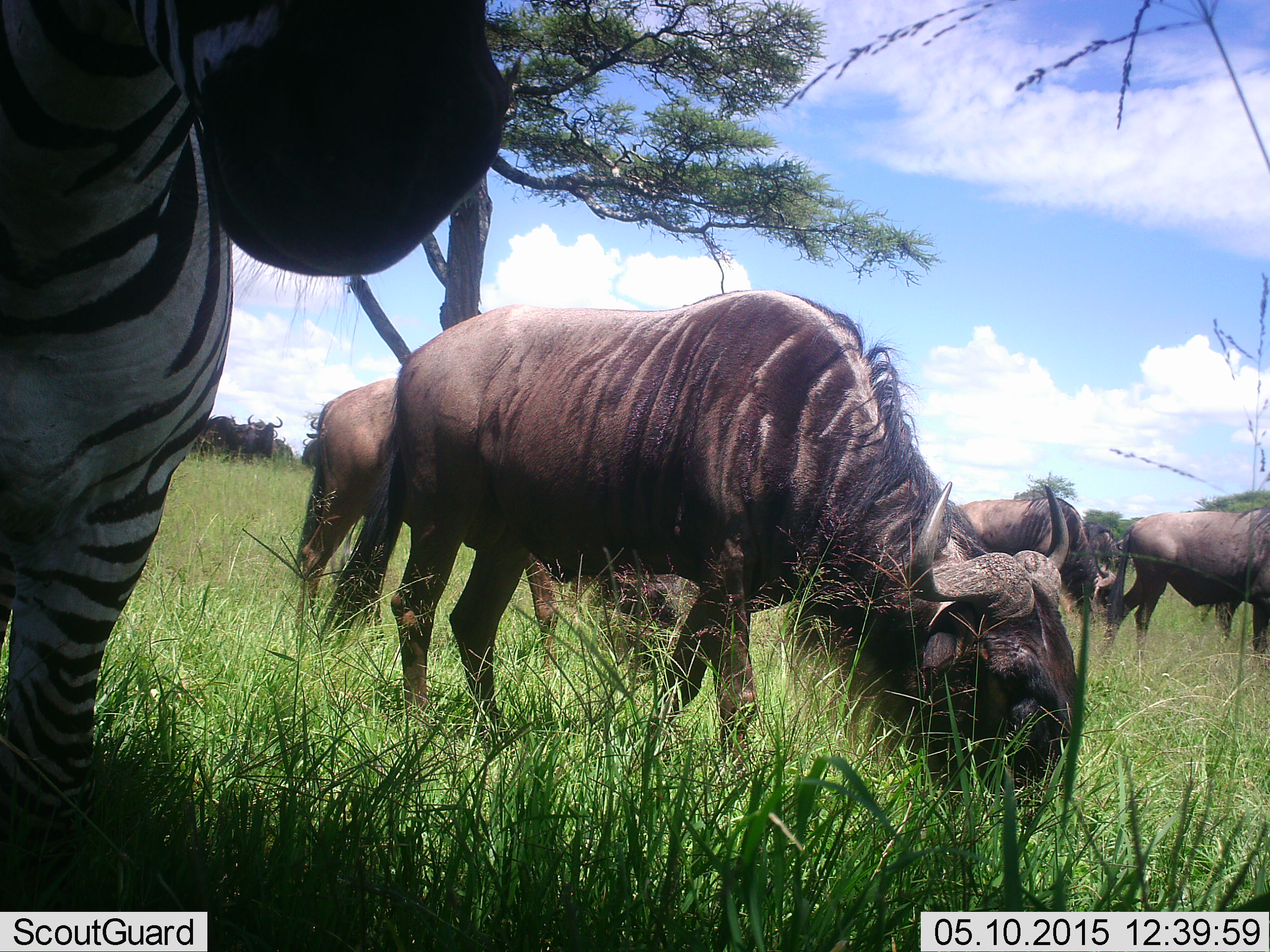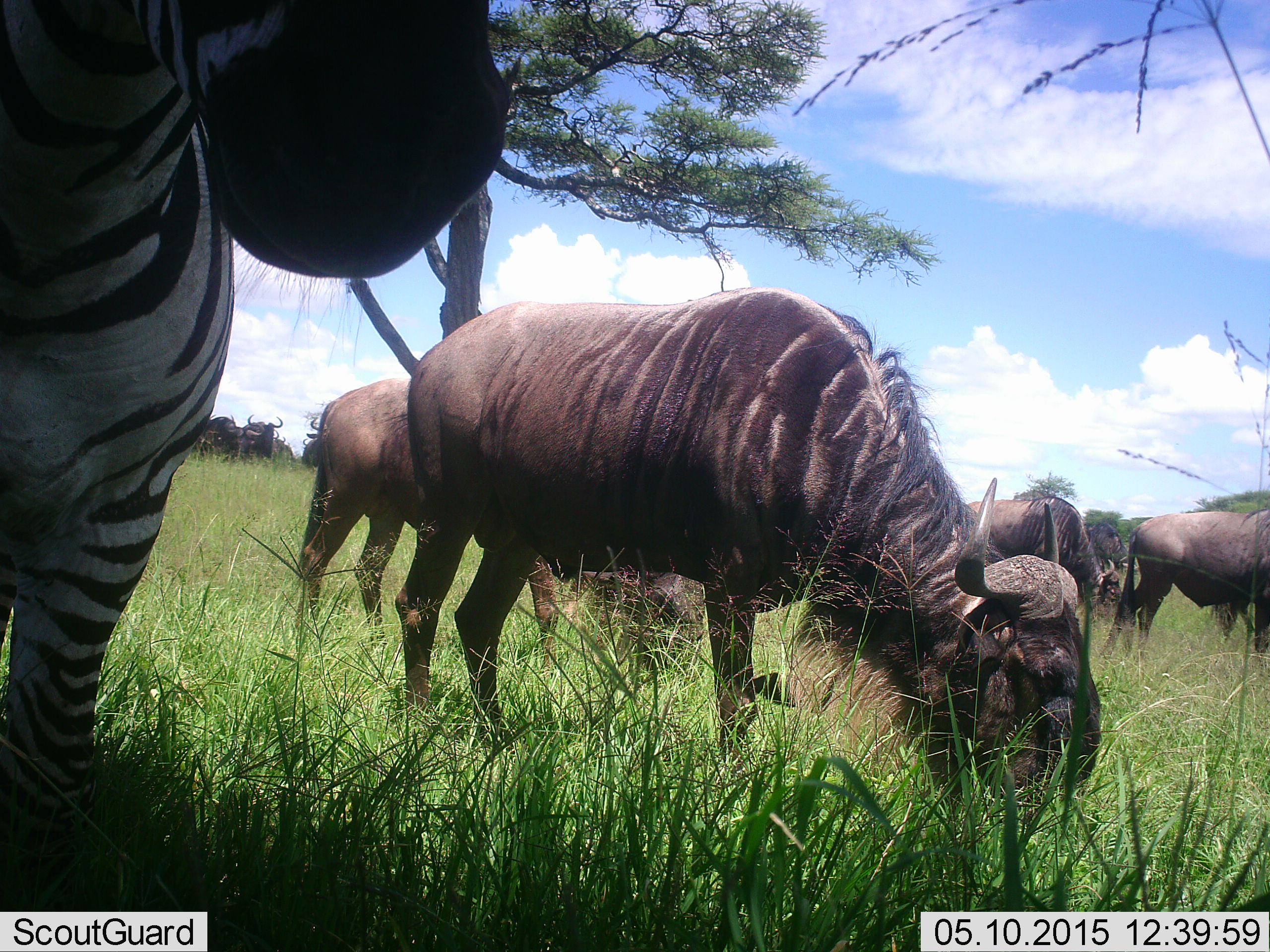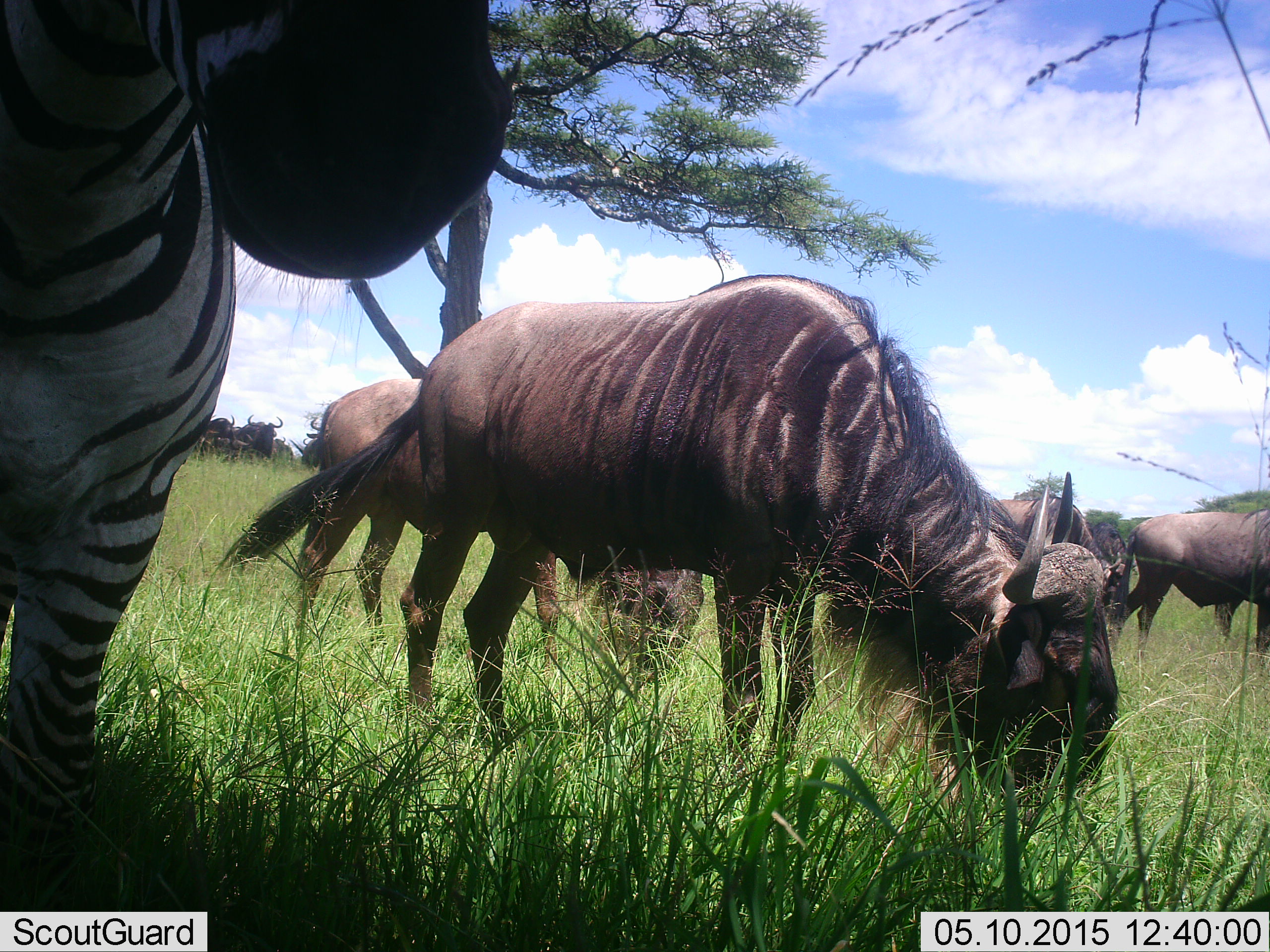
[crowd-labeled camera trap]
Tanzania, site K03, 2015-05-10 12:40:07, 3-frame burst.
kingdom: Animalia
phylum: Chordata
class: Mammalia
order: Artiodactyla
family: Bovidae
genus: Connochaetes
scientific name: Connochaetes taurinus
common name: blue wildebeest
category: wildebeest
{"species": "wildebeest (blue wildebeest) (Connochaetes taurinus)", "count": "8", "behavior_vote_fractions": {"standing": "55%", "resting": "0%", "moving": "0%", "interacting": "0%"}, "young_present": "0%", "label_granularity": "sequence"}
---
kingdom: Animalia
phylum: Chordata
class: Mammalia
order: Perissodactyla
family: Equidae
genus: Equus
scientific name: Equus quagga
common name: plains zebra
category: zebra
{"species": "zebra (plains zebra) (Equus quagga)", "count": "1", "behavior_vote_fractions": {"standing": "91%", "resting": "0%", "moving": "0%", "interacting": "0%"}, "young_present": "0%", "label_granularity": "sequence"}